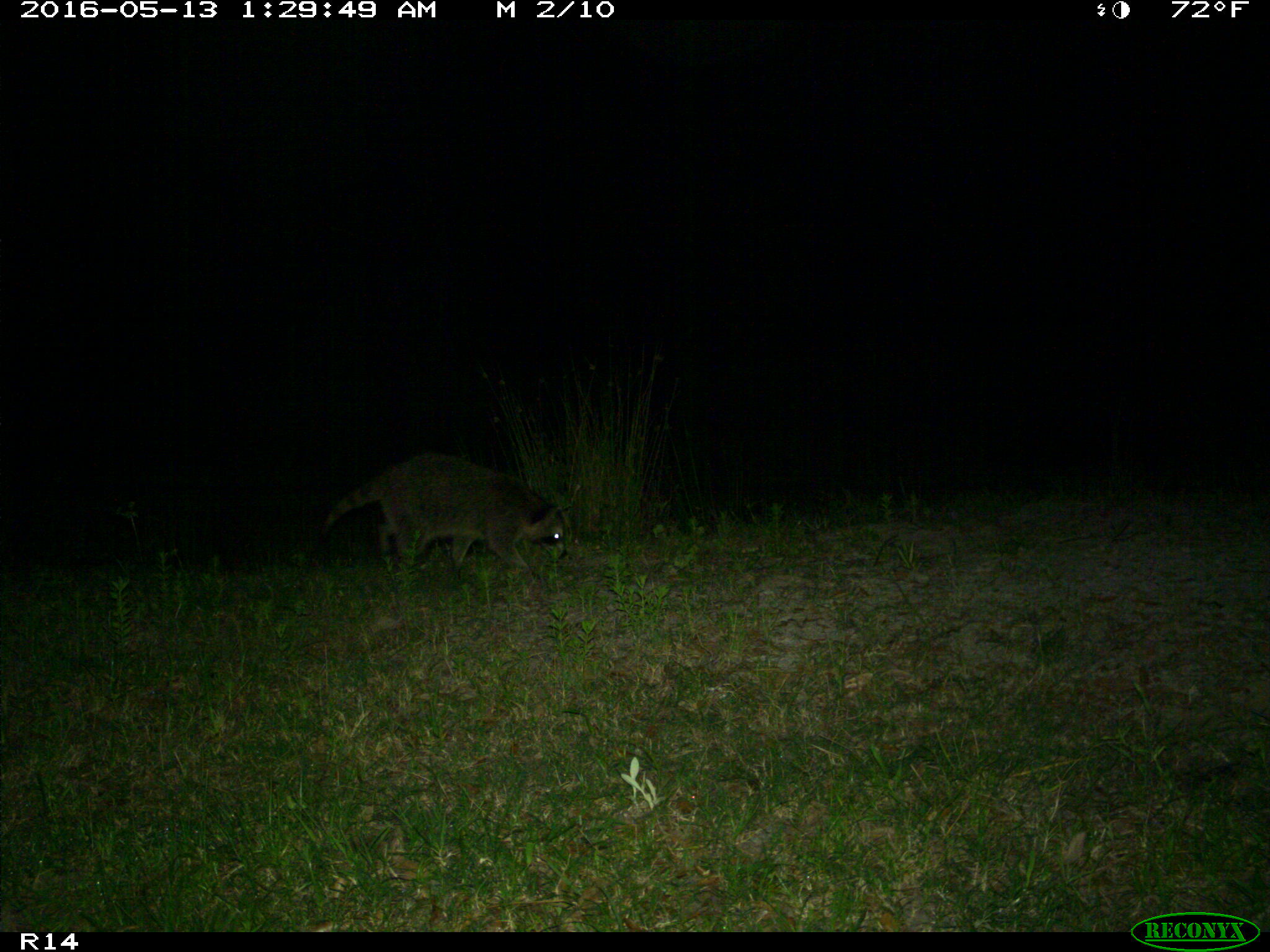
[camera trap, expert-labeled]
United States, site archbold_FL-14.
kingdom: Animalia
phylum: Chordata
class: Mammalia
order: Carnivora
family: Procyonidae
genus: Procyon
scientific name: Procyon lotor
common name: common raccoon